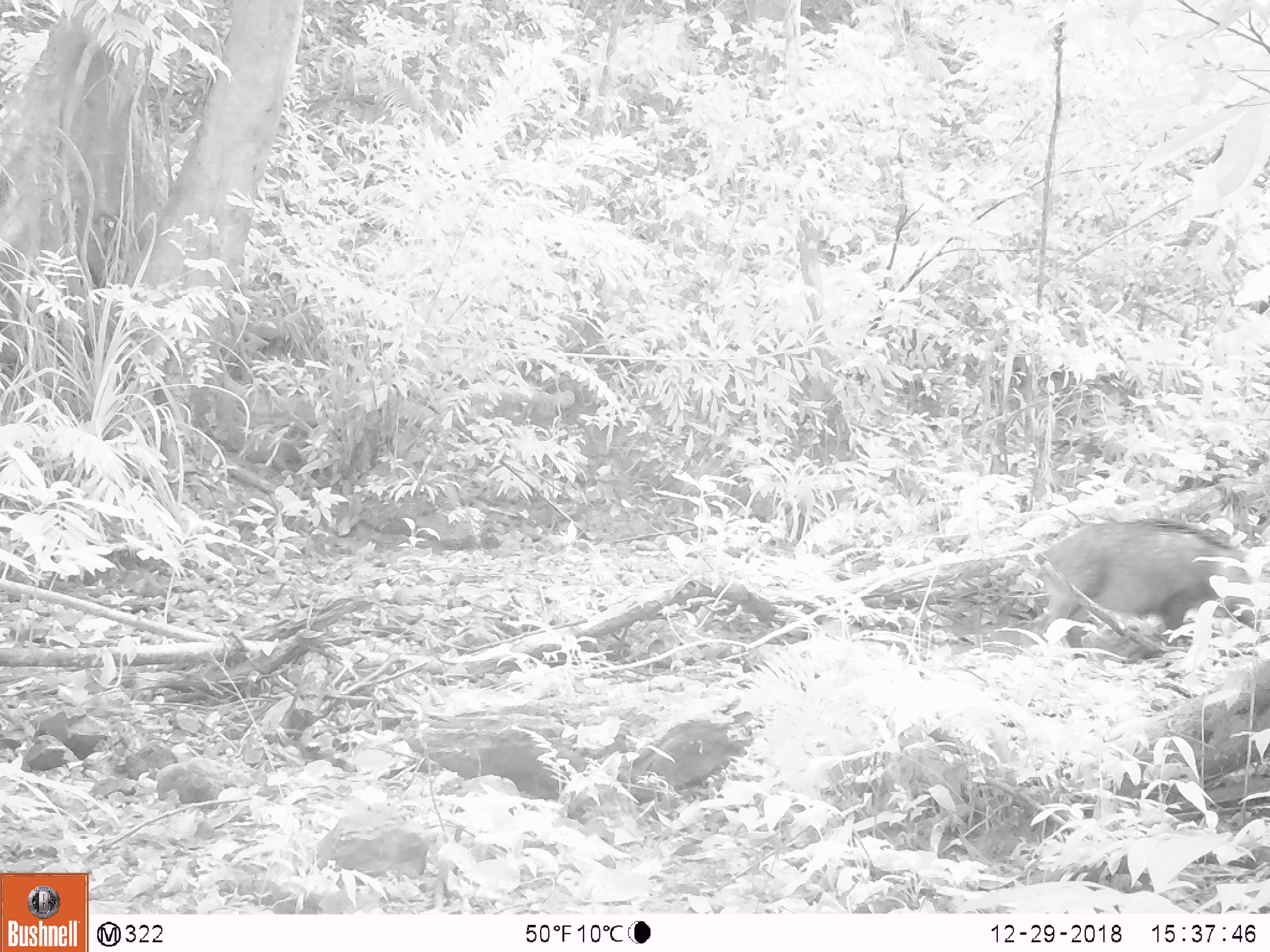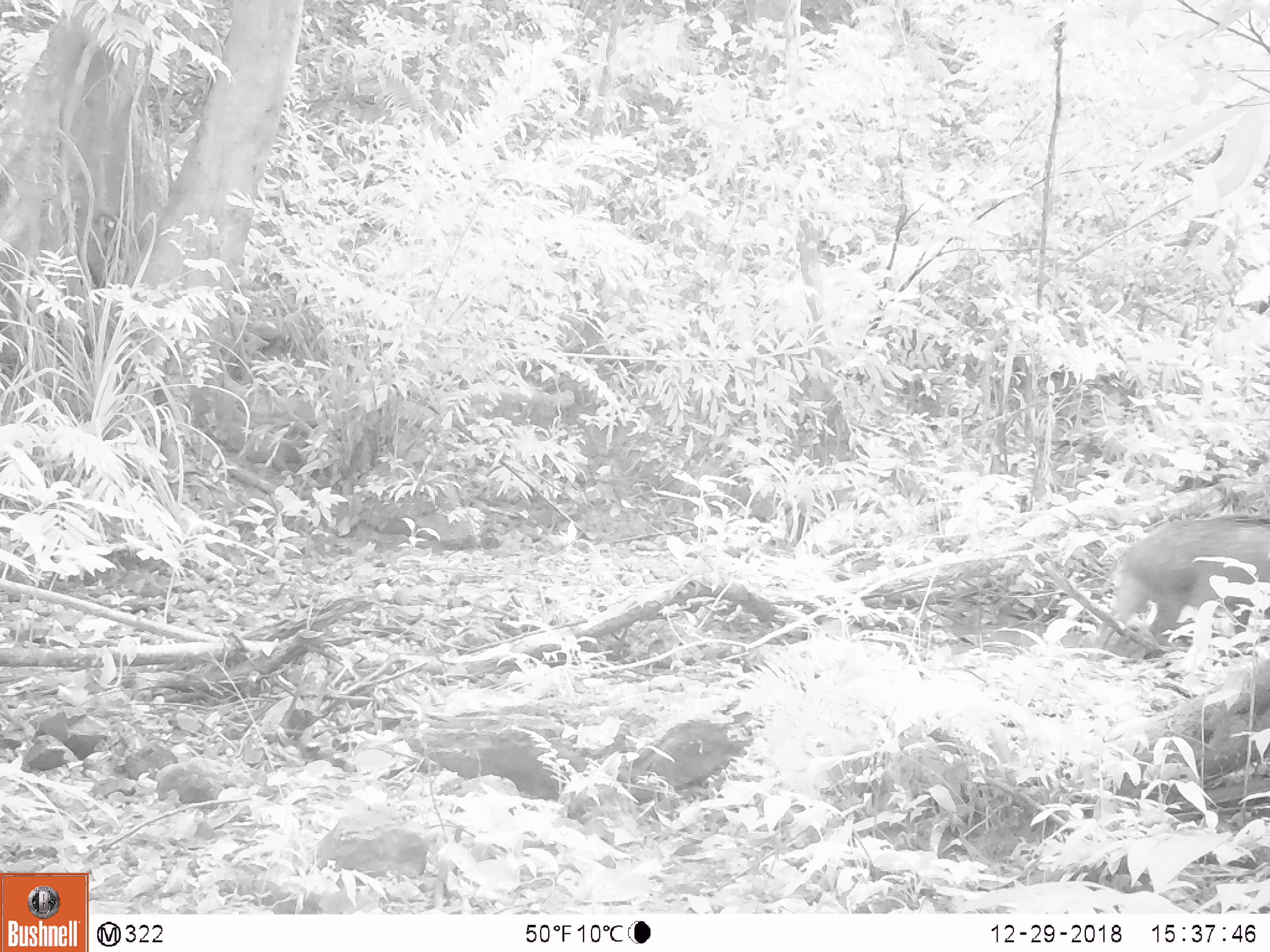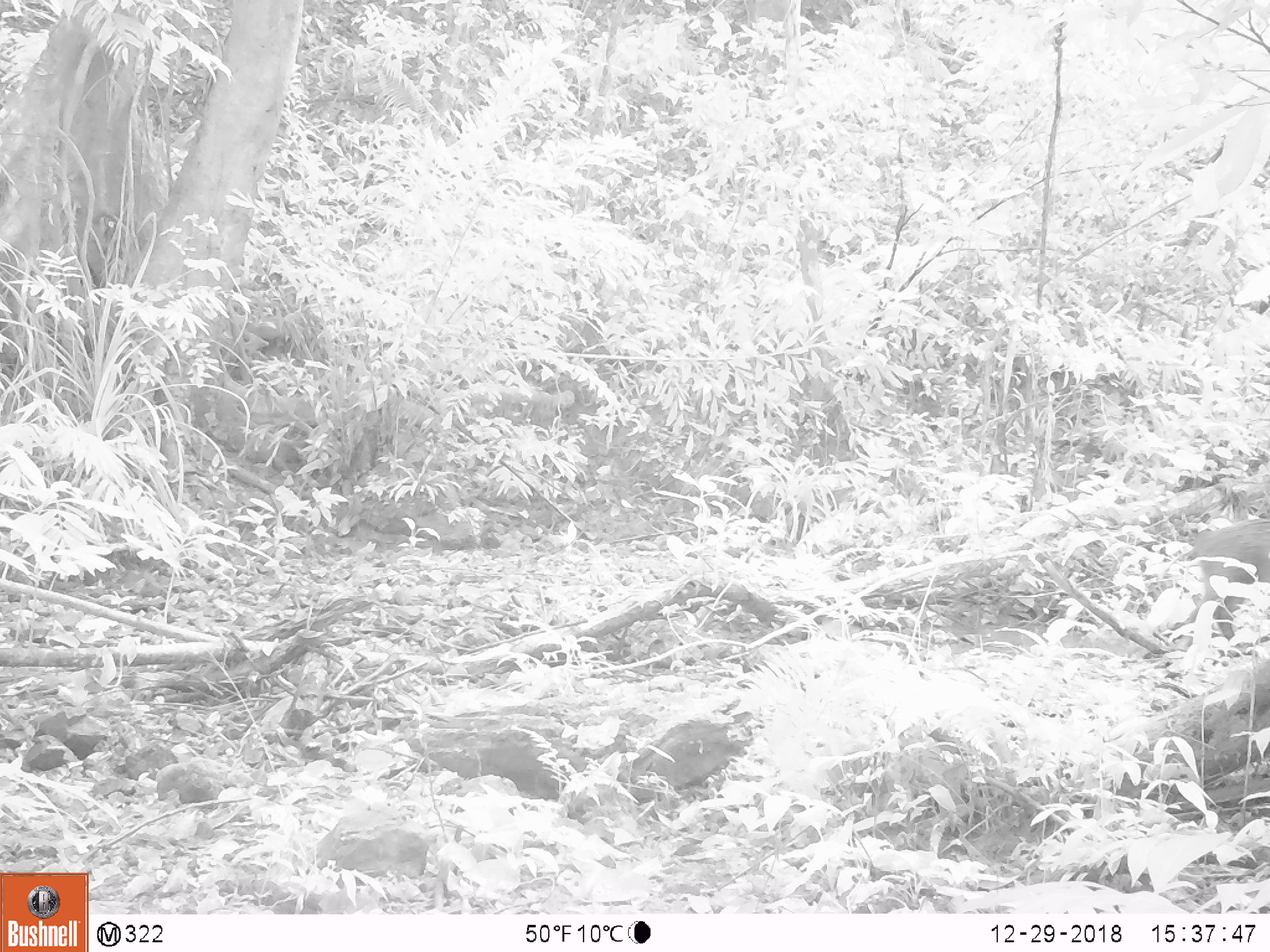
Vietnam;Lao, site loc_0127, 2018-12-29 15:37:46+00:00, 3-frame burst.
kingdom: Animalia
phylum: Chordata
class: Mammalia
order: Artiodactyla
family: Suidae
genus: Sus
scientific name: Sus scrofa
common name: eurasian wild pig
Eurasian wild pig (Sus scrofa). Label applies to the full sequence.